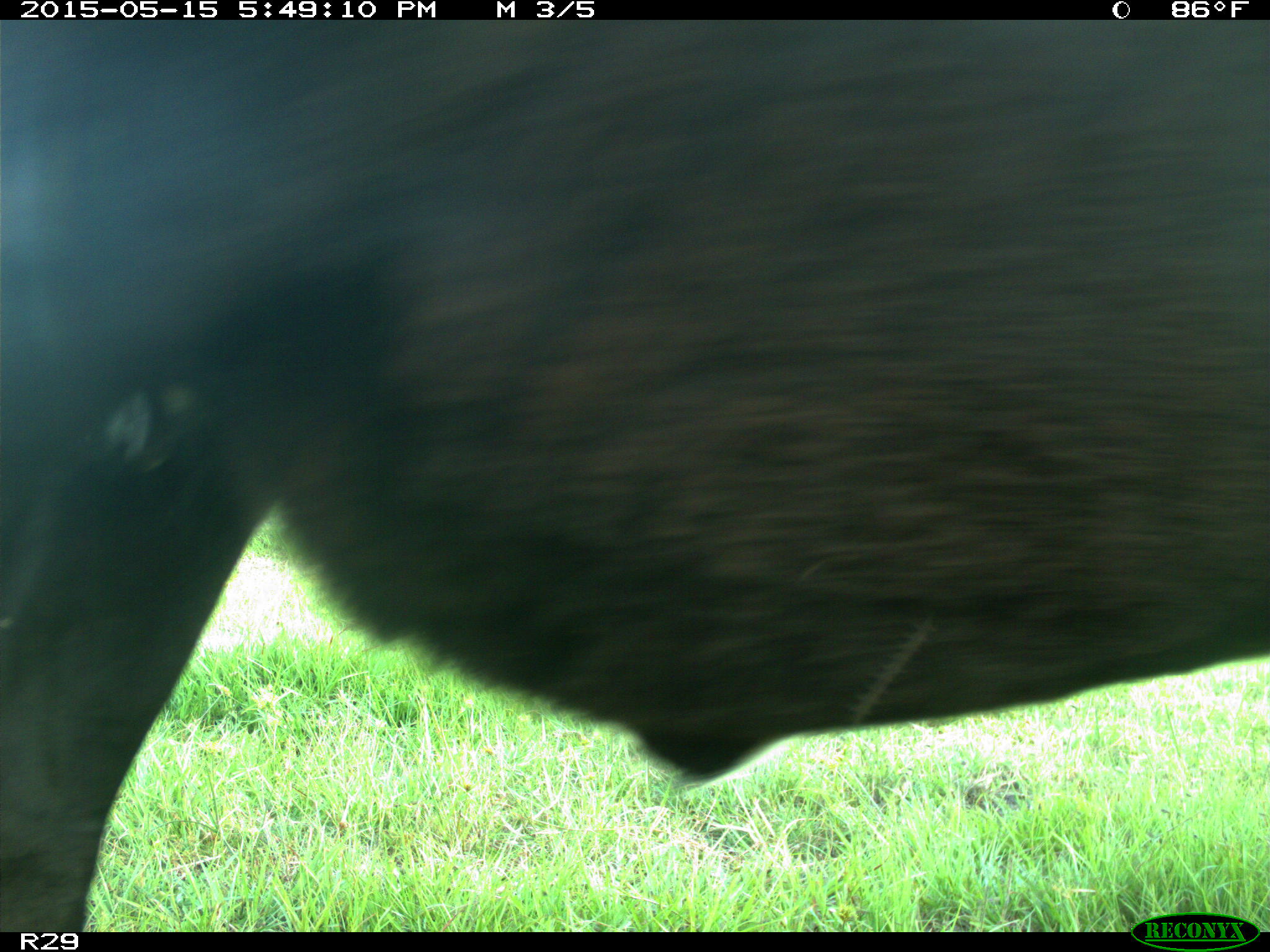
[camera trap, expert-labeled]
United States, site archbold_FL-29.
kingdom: Animalia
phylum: Chordata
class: Mammalia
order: Artiodactyla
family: Bovidae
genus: Bos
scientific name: Bos taurus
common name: domestic cow